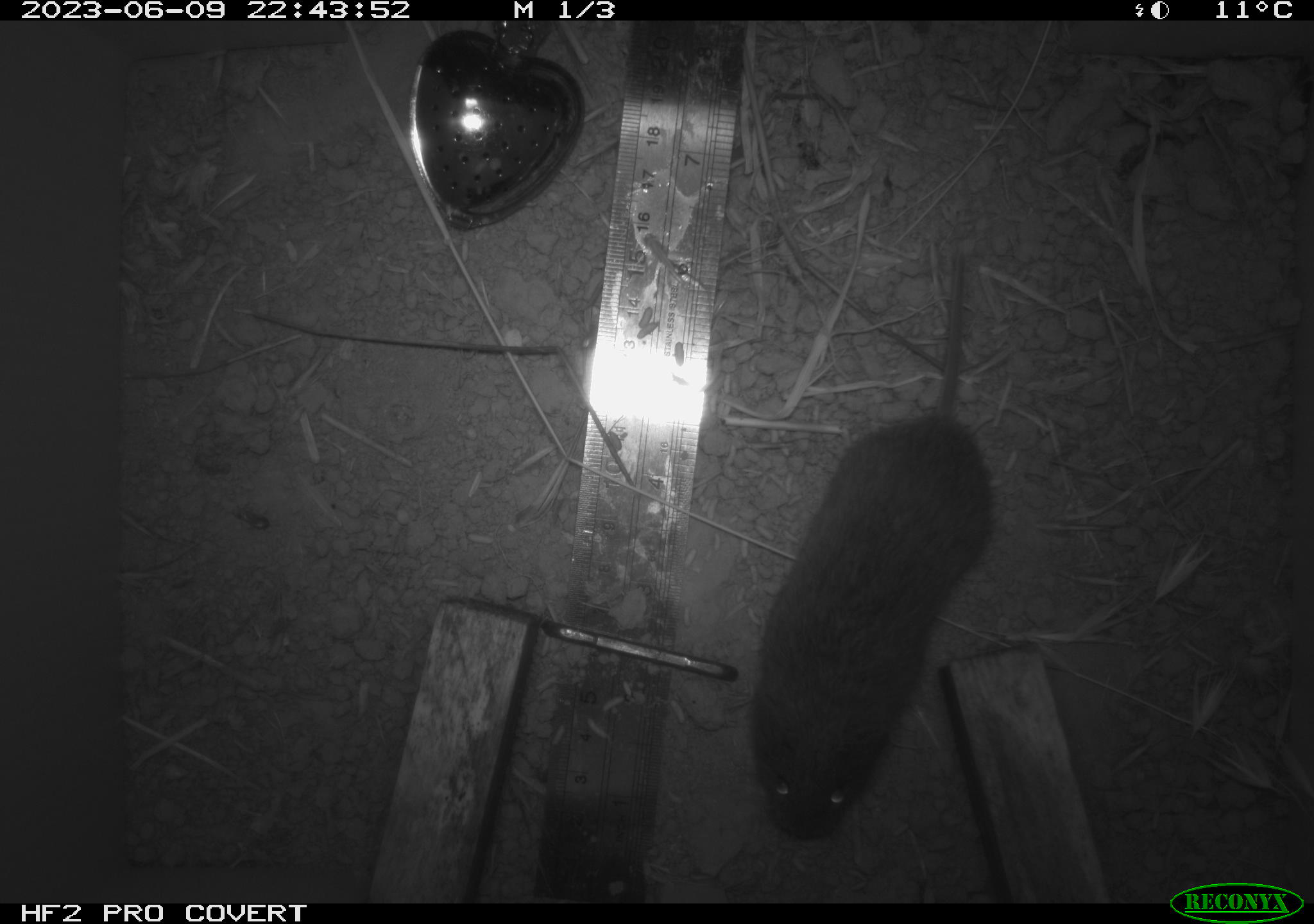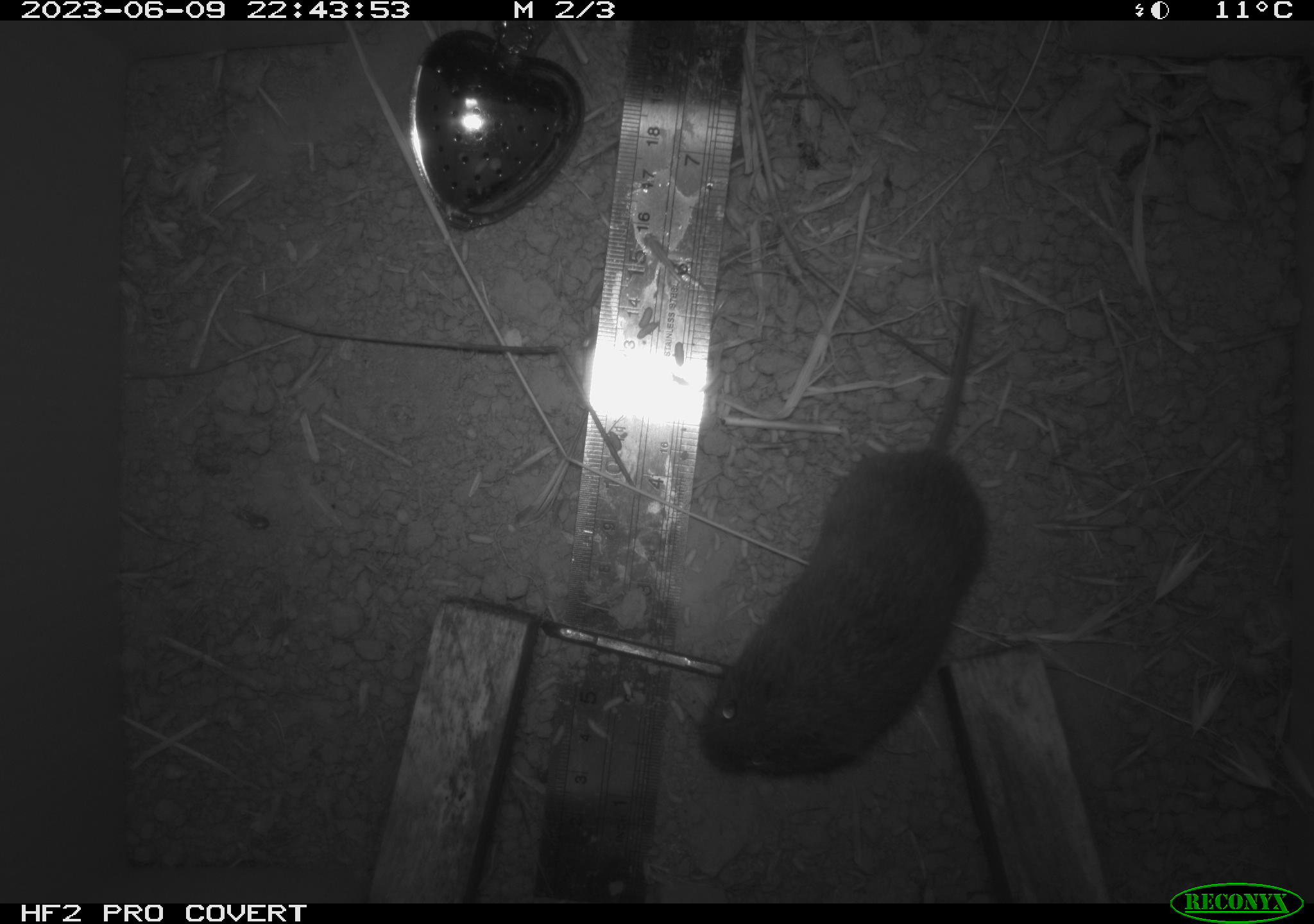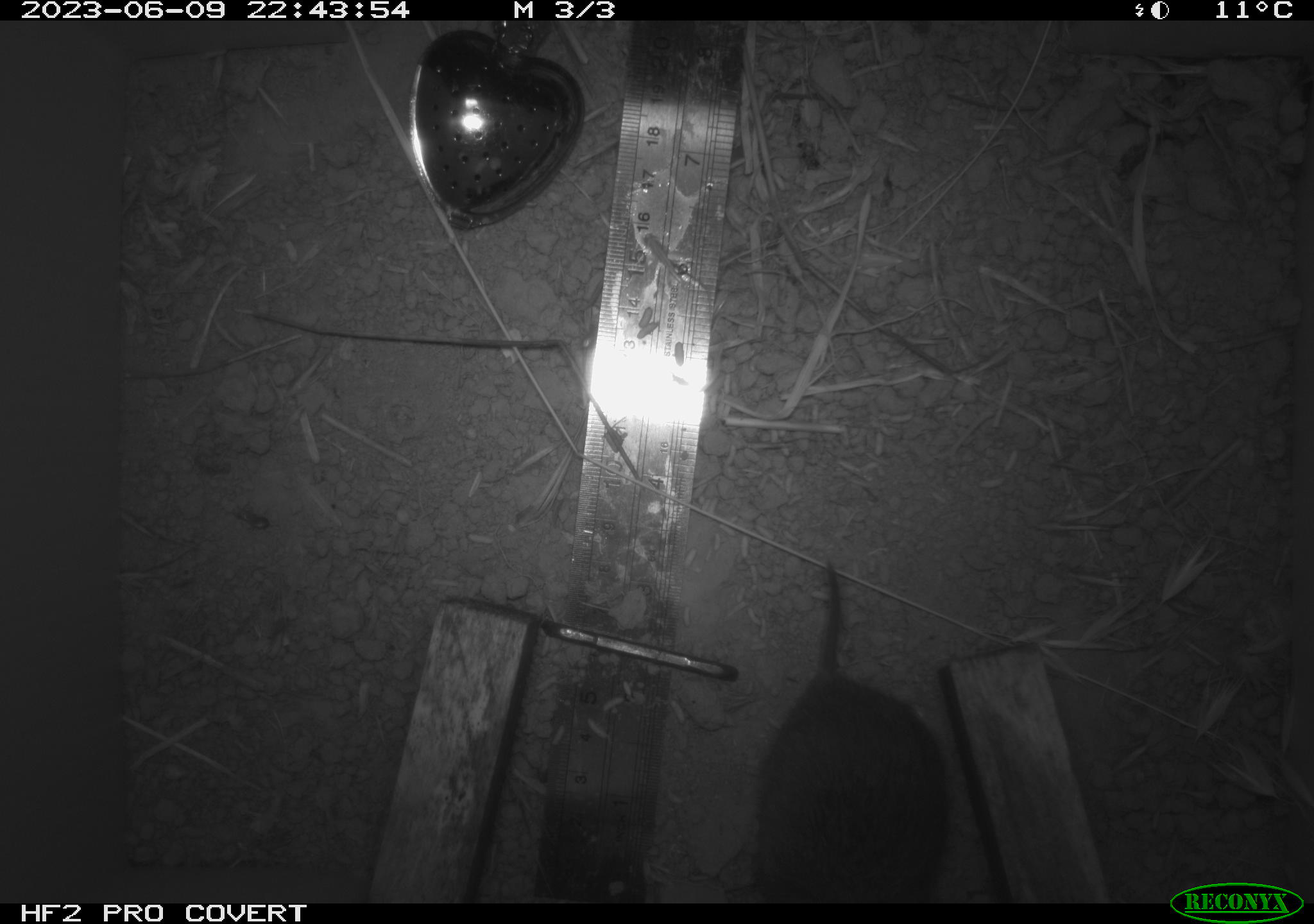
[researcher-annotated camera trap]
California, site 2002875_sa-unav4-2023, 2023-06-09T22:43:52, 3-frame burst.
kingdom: Animalia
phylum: Chordata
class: Mammalia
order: Rodentia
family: Cricetidae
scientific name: Arvicolinae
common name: voles, lemmings, and muskrats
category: arvicolinae subfamily